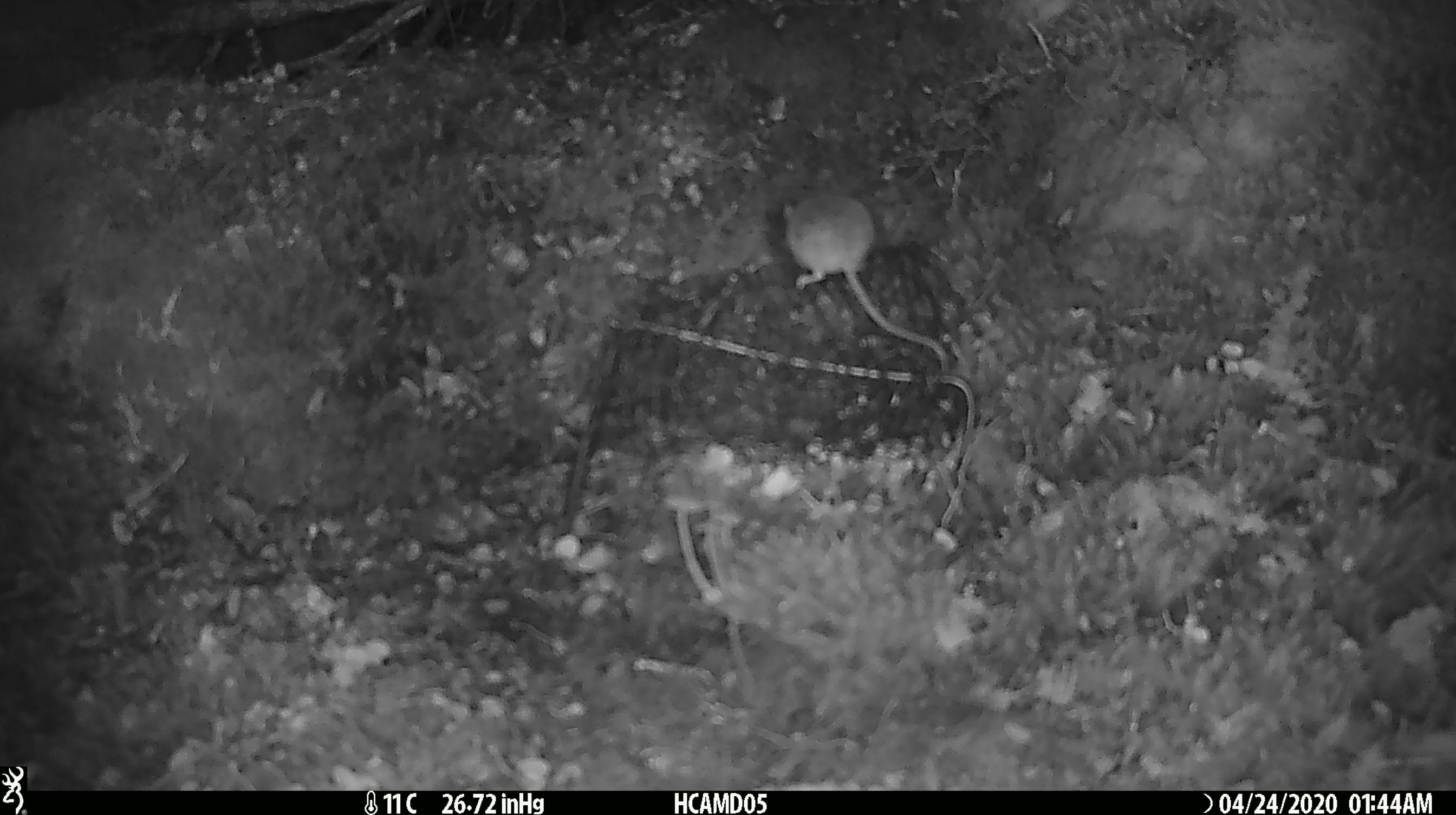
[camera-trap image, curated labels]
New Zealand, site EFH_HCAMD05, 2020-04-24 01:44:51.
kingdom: Animalia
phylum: Chordata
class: Mammalia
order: Rodentia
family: Muridae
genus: Mus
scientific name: Mus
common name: mouse